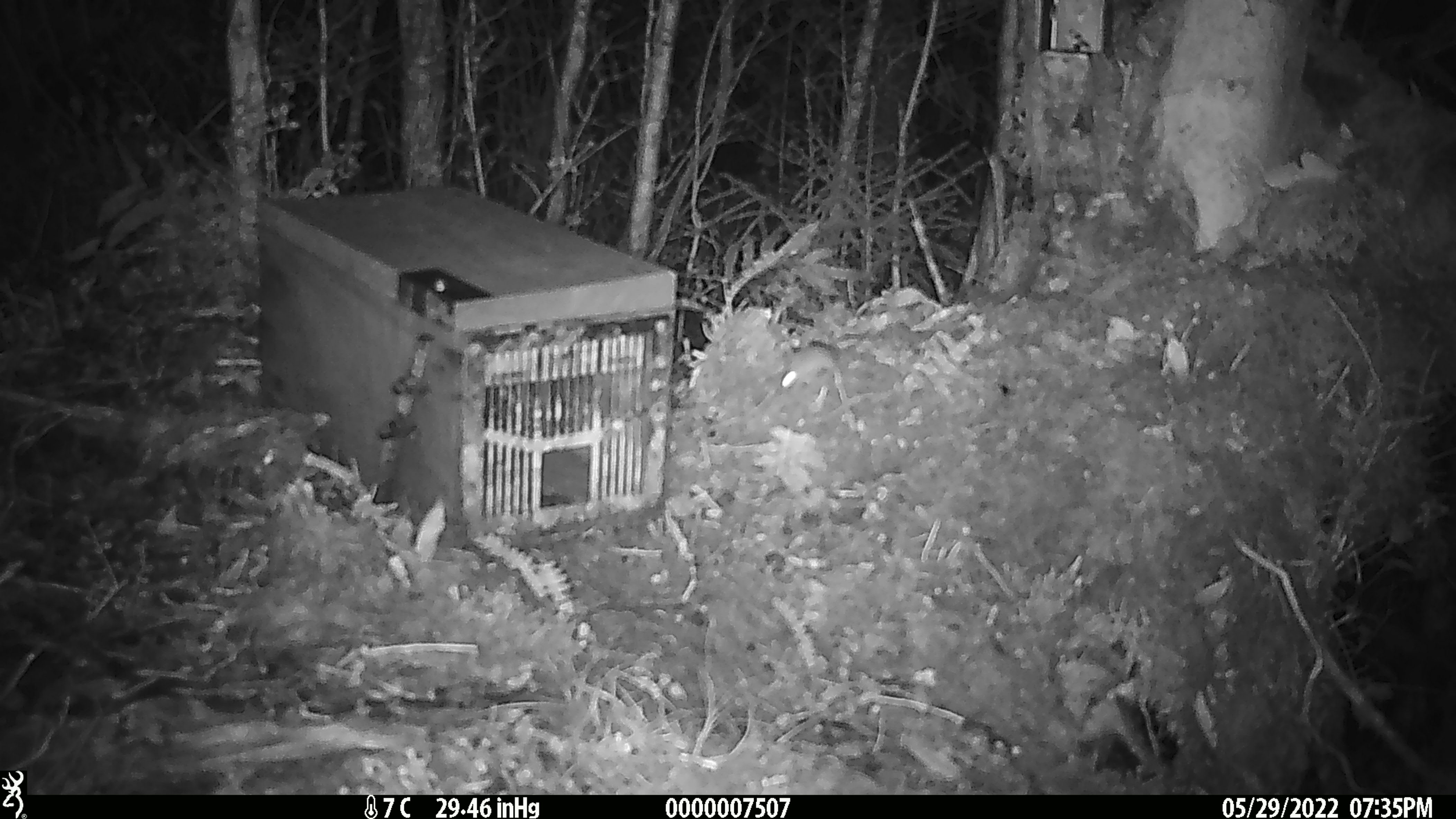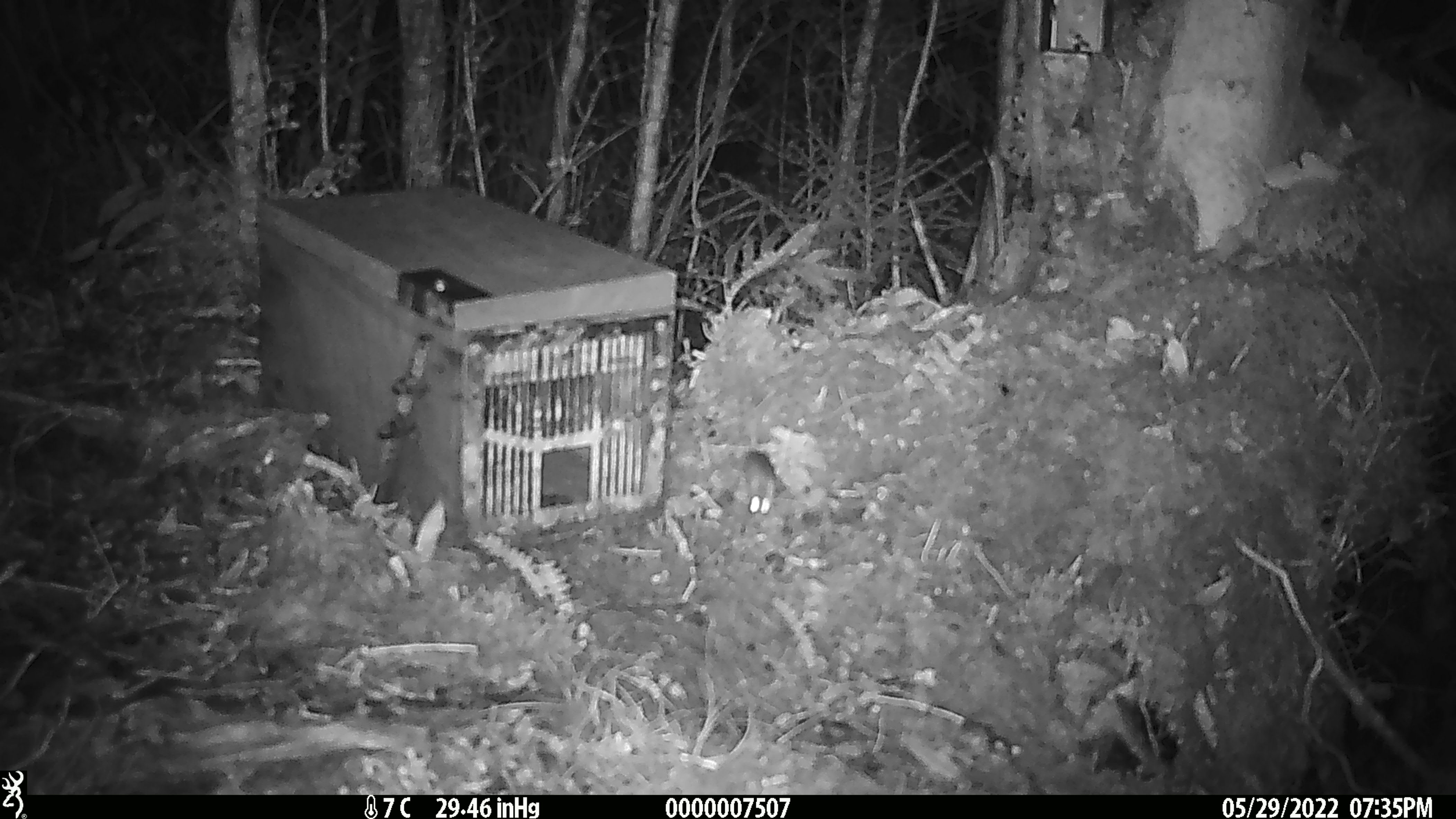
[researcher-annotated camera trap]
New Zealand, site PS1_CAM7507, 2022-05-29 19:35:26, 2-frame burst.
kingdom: Animalia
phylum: Chordata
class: Mammalia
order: Rodentia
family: Muridae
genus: Mus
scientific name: Mus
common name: mouse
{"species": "mouse (Mus)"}